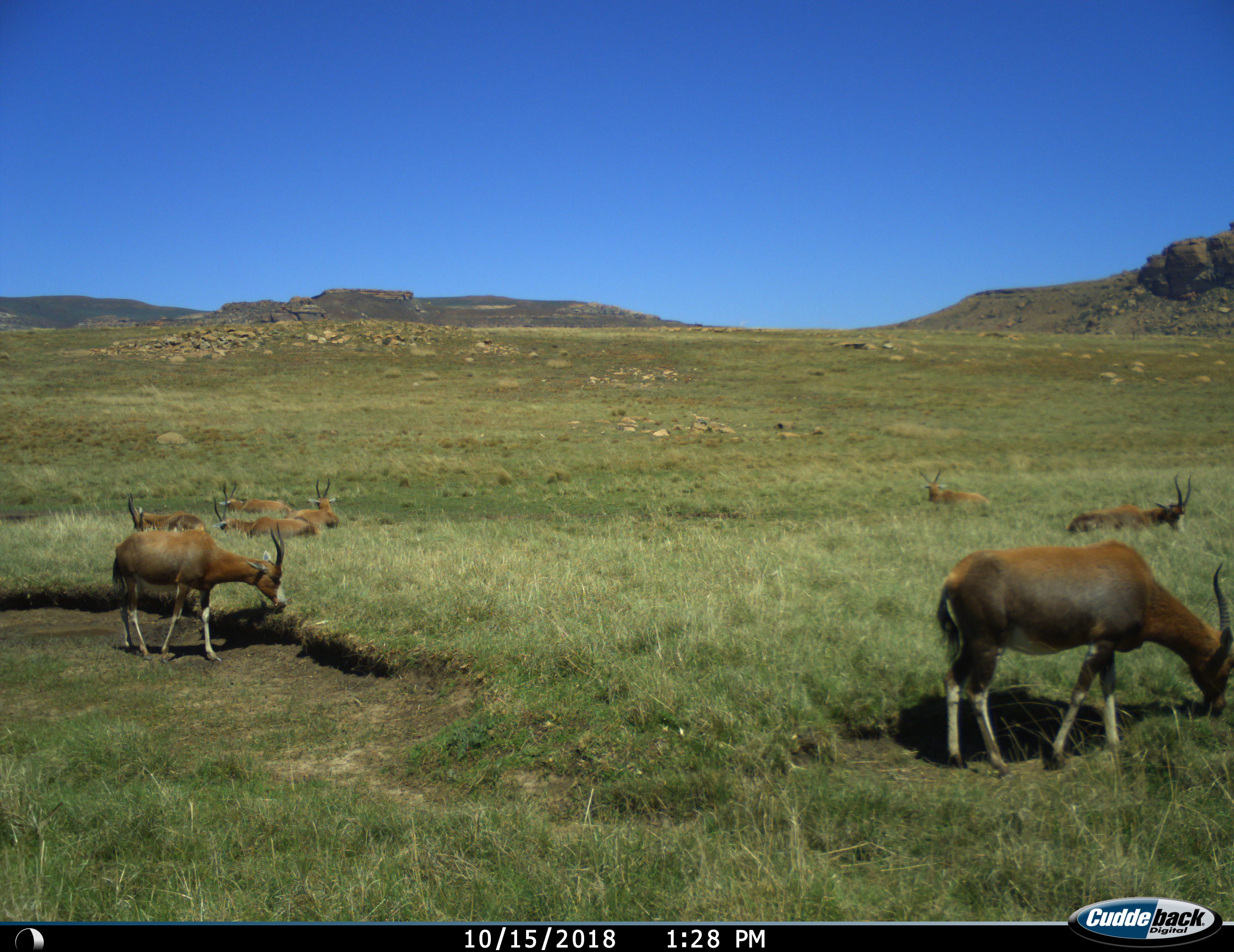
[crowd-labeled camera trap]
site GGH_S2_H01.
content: unidentified animal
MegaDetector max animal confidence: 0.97